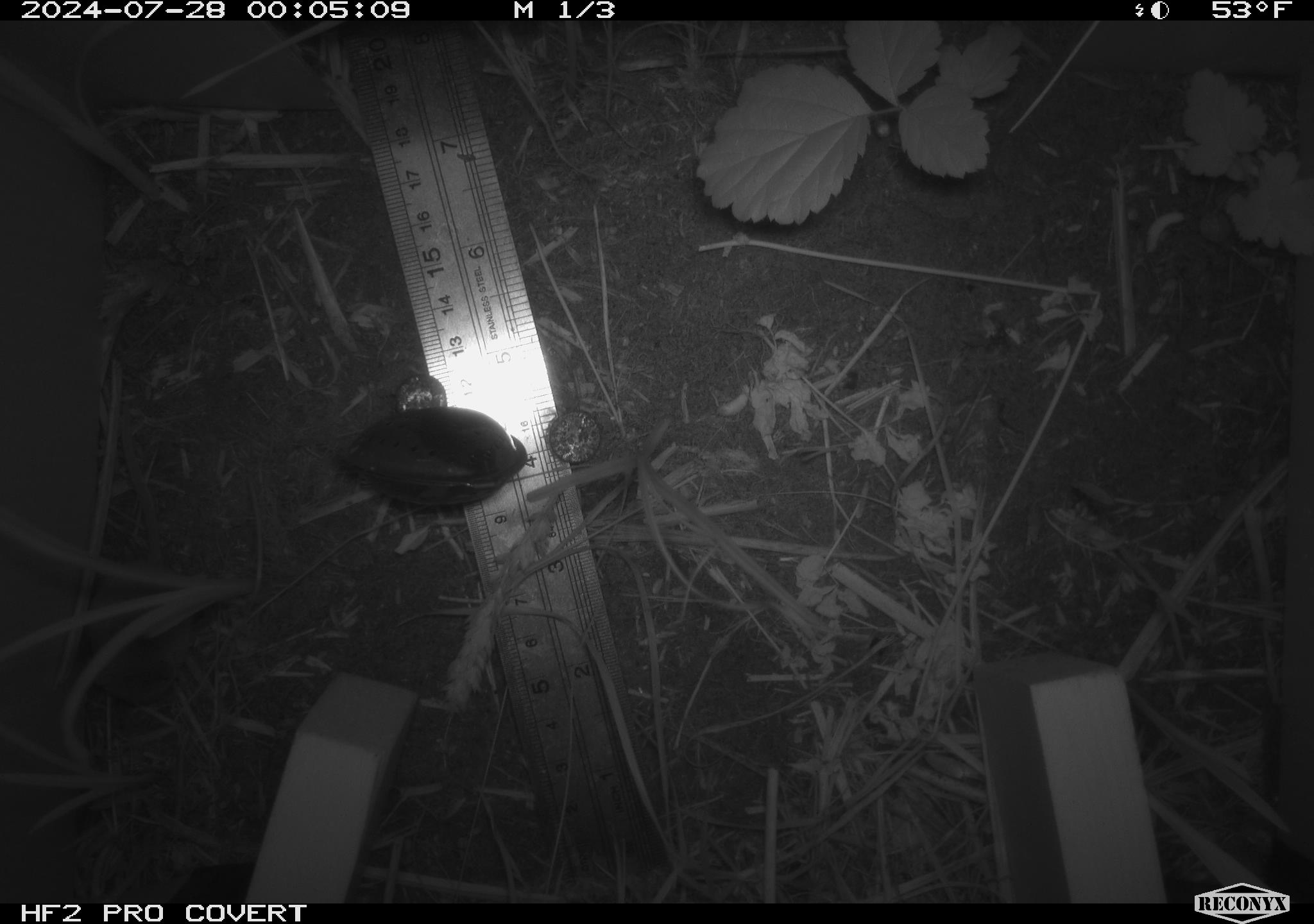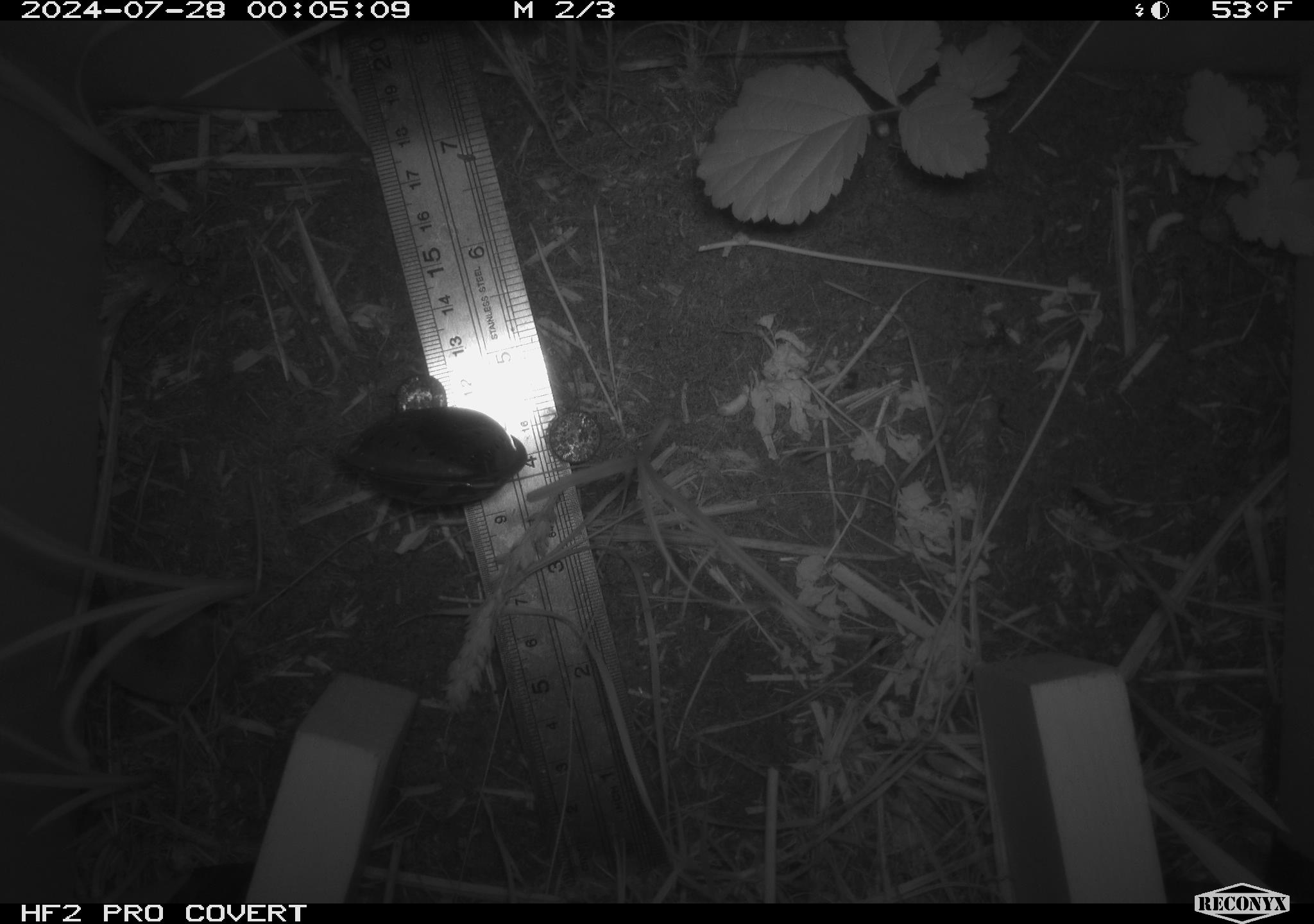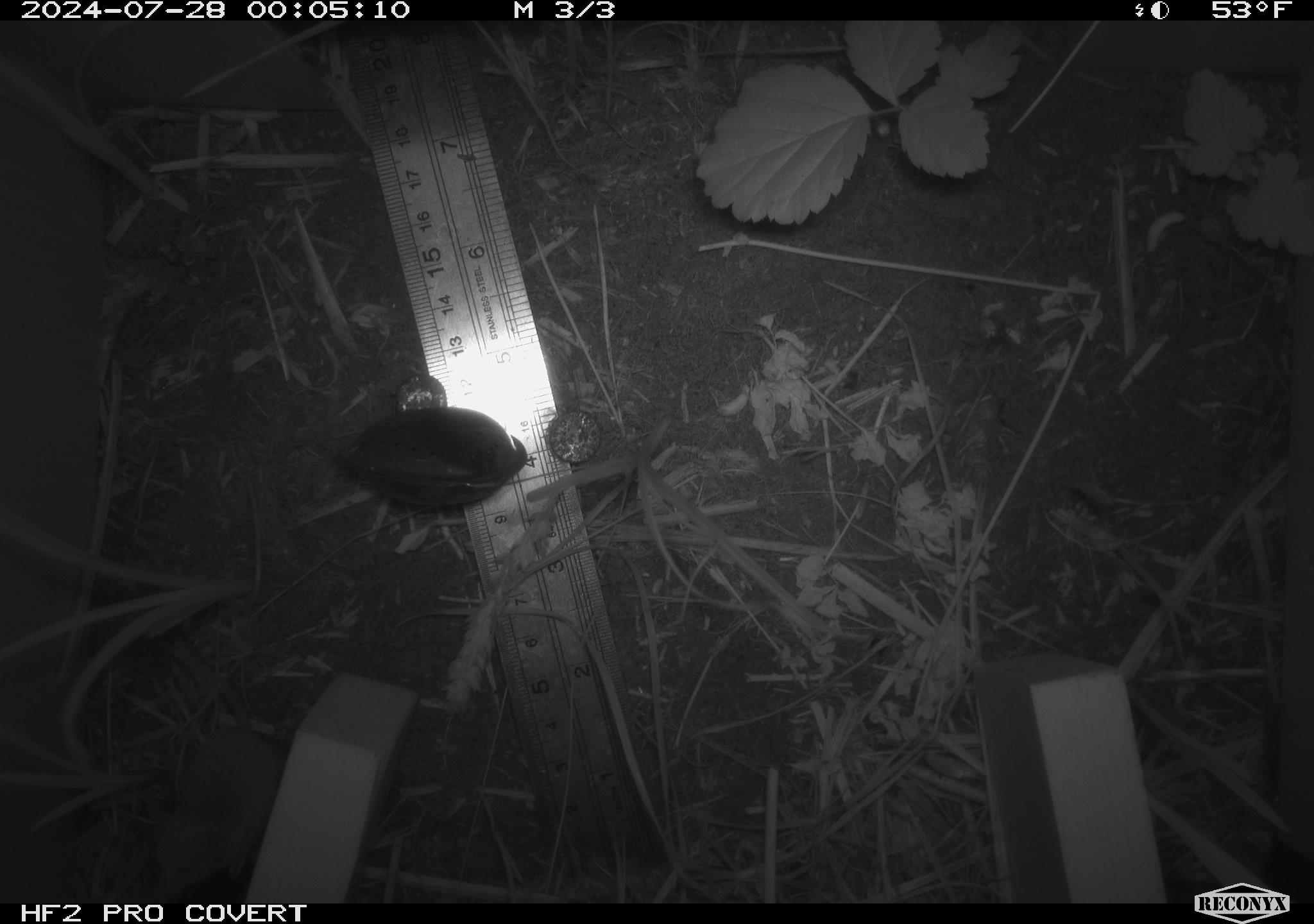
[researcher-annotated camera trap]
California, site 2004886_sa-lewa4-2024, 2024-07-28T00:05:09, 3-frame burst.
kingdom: Animalia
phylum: Chordata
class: Mammalia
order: Eulipotyphla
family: Soricidae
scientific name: Soricidae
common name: shrews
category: soricidae family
Soricidae family (shrews) (Soricidae).